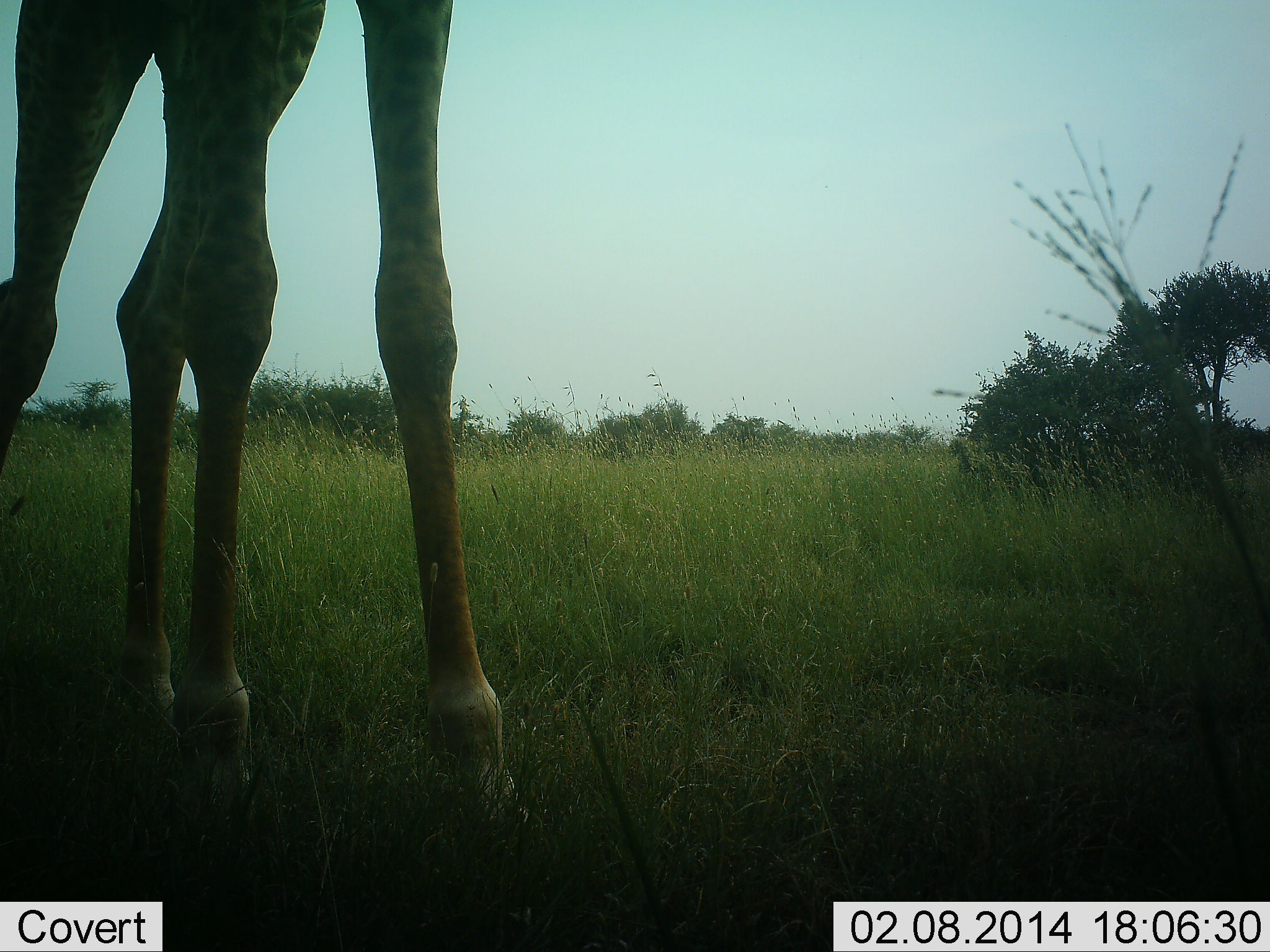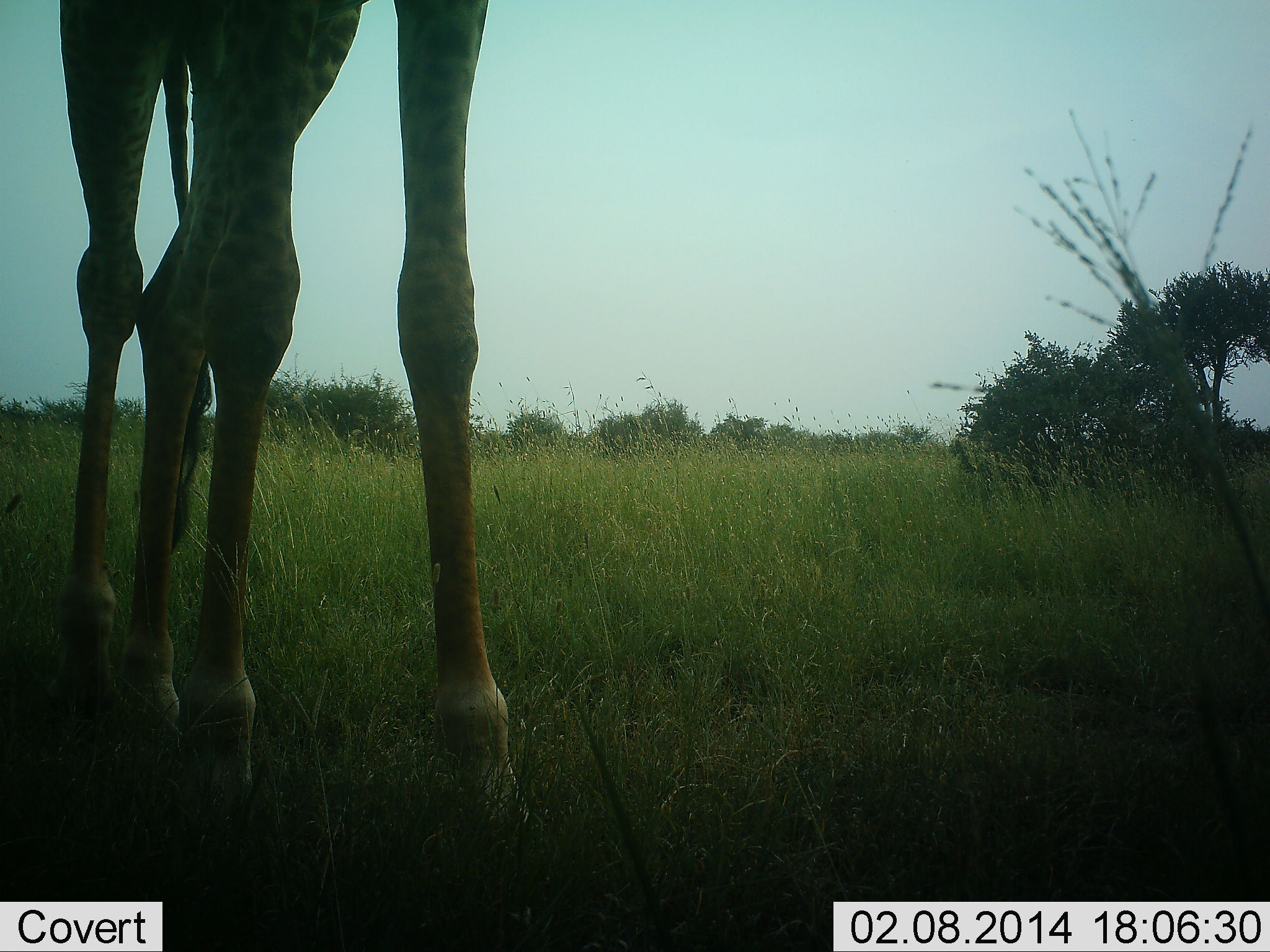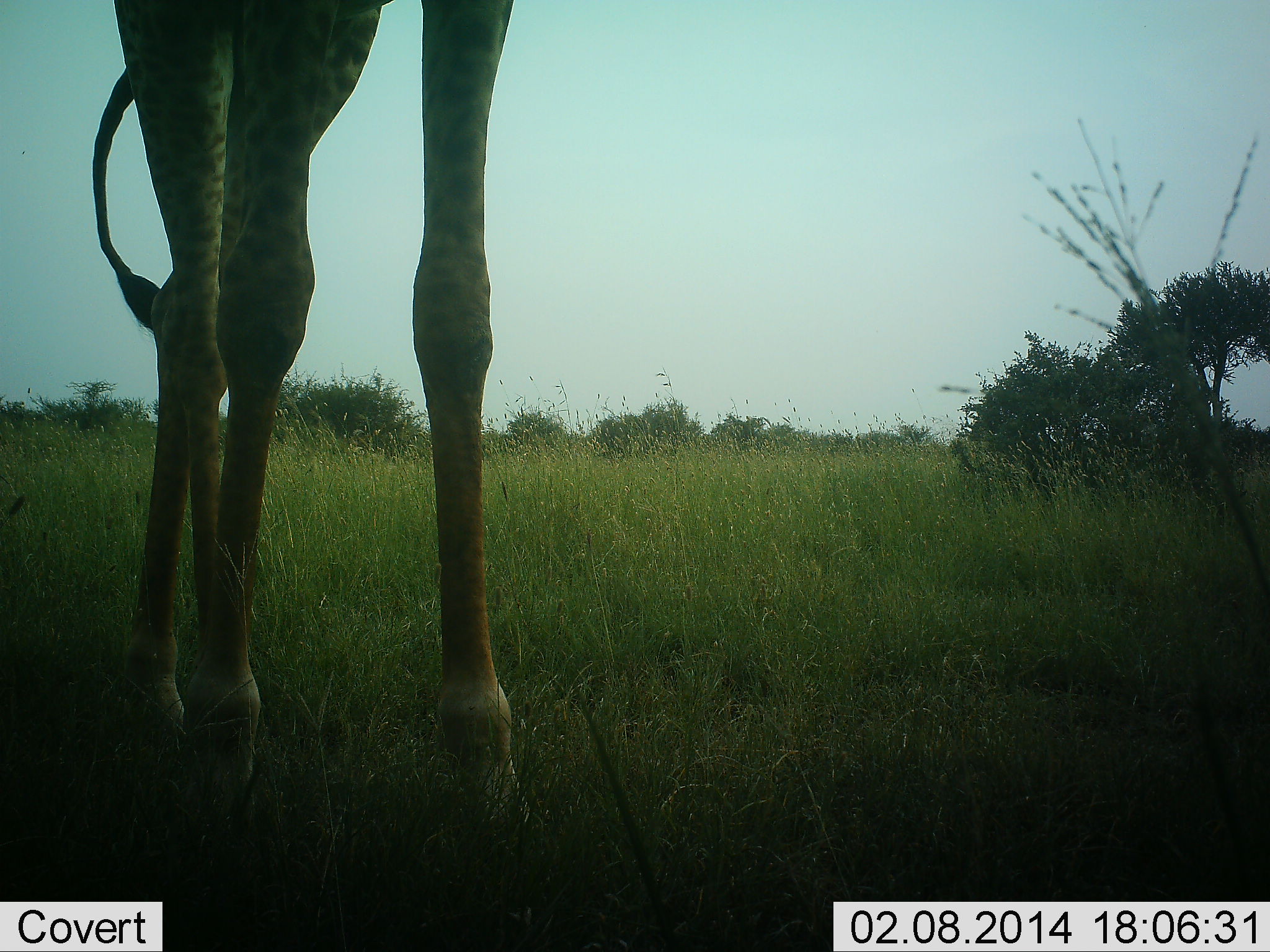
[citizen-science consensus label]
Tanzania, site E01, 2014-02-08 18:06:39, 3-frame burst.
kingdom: Animalia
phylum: Chordata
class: Mammalia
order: Artiodactyla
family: Giraffidae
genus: Giraffa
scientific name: Giraffa camelopardalis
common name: giraffe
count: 1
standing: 70%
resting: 10%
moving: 20%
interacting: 0%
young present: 0%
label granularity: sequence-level